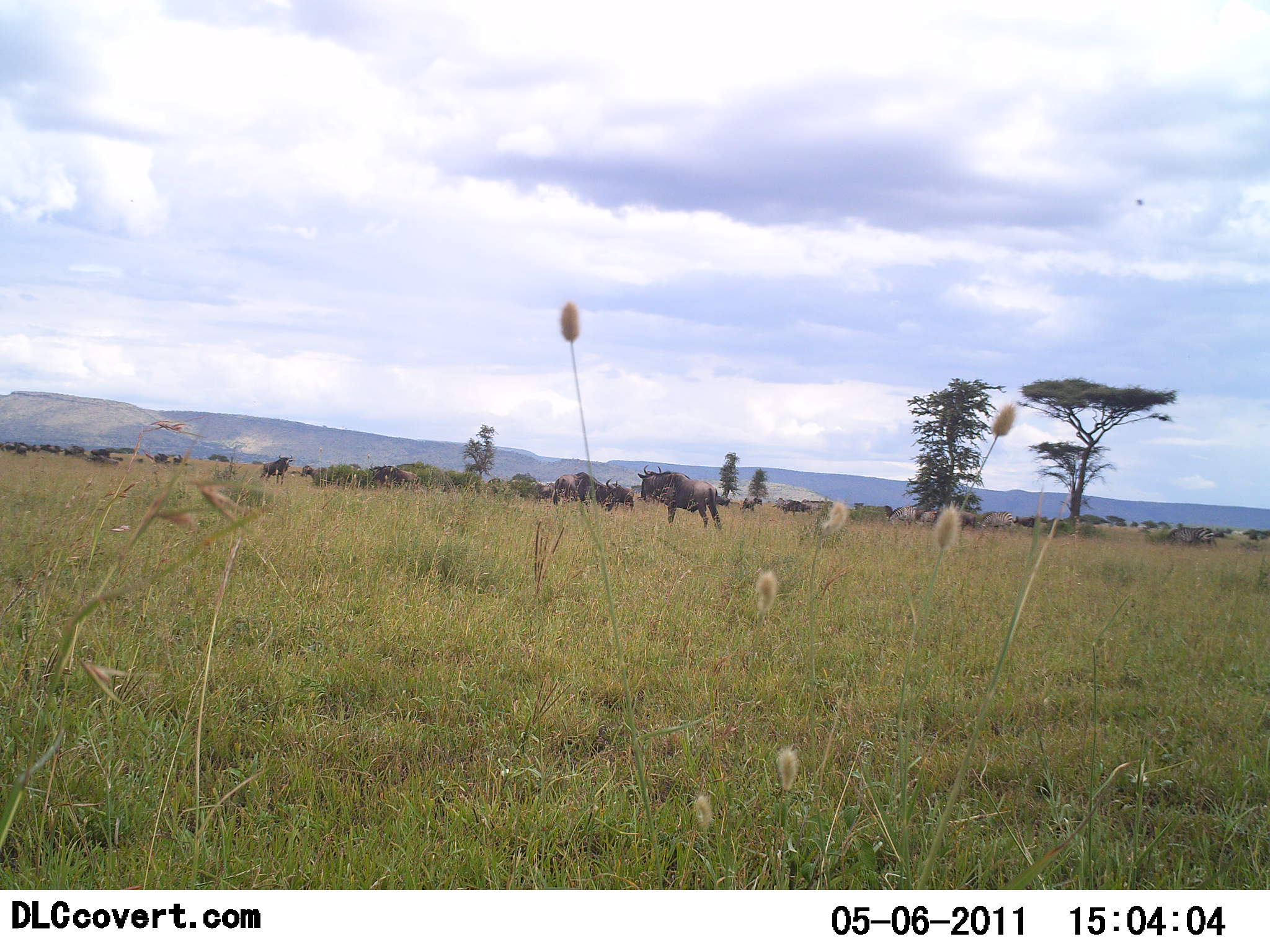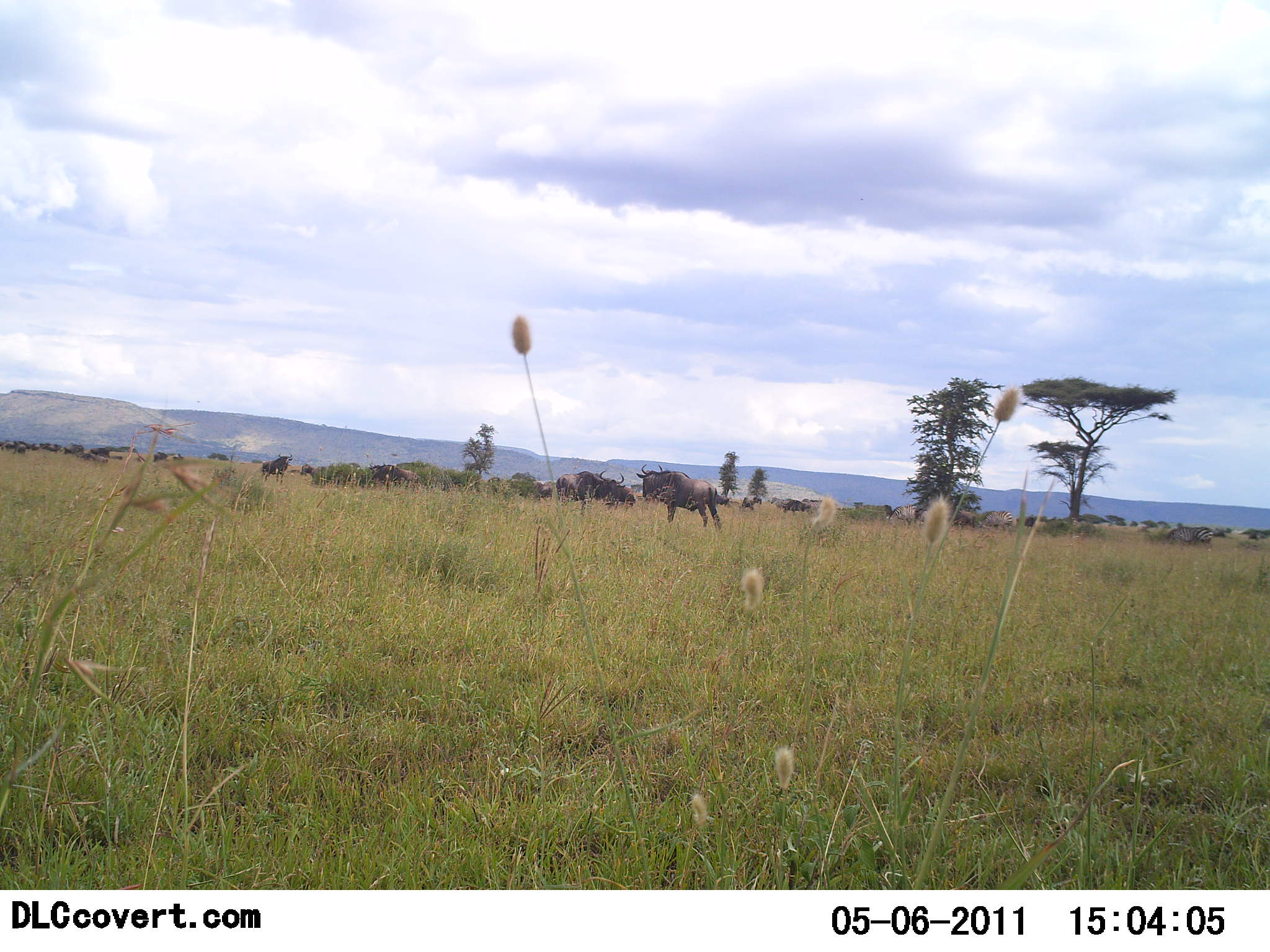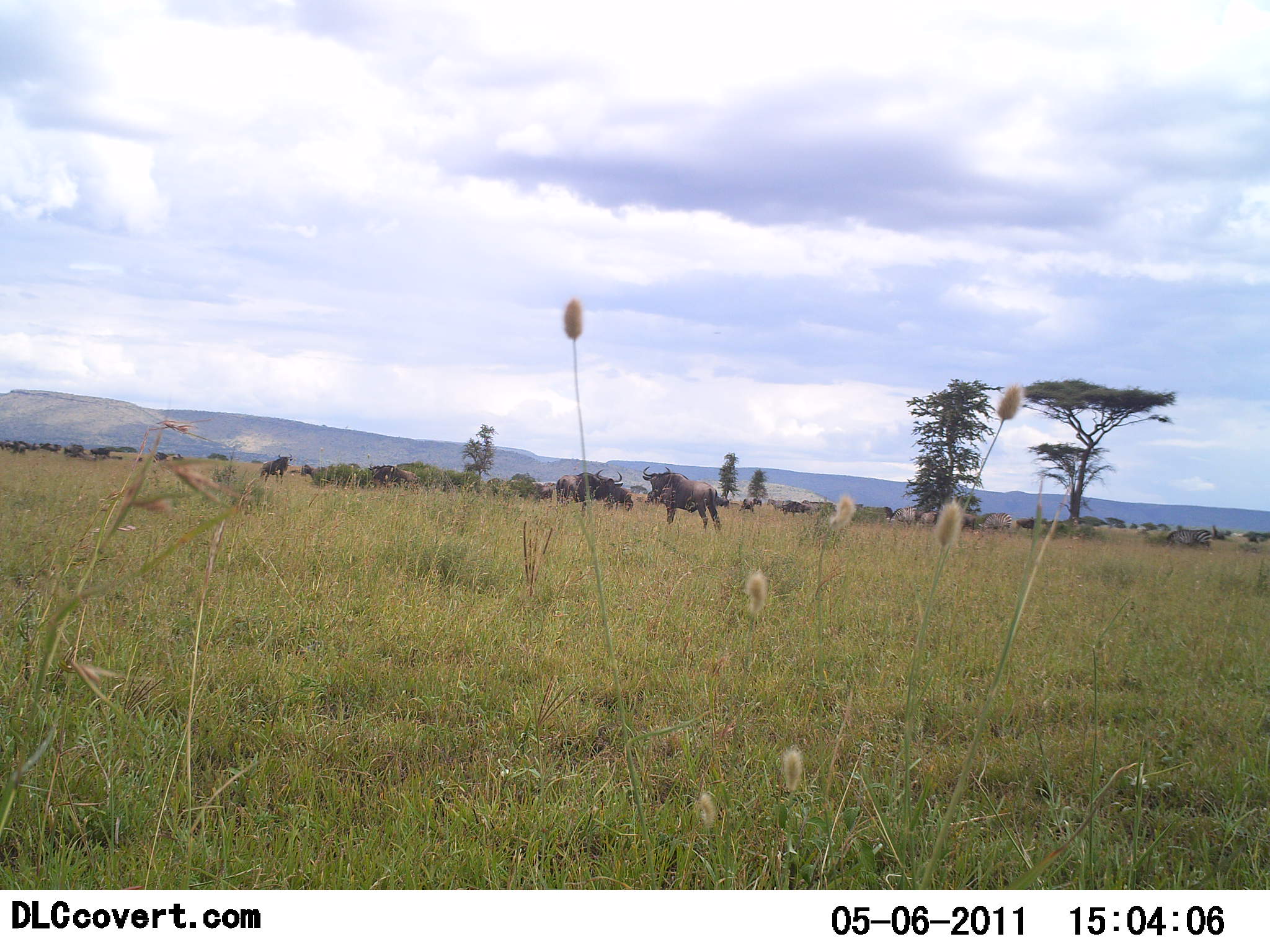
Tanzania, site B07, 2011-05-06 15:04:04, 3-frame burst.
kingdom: Animalia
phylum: Chordata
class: Mammalia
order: Artiodactyla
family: Bovidae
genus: Connochaetes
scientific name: Connochaetes taurinus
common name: blue wildebeest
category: wildebeest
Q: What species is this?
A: Wildebeest (blue wildebeest) (Connochaetes taurinus).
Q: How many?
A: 11-50.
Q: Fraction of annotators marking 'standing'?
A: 90%.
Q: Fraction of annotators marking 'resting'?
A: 10%.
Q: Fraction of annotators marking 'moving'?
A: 50%.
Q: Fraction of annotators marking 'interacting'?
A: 0%.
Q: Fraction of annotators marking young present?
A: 0%.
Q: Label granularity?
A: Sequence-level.